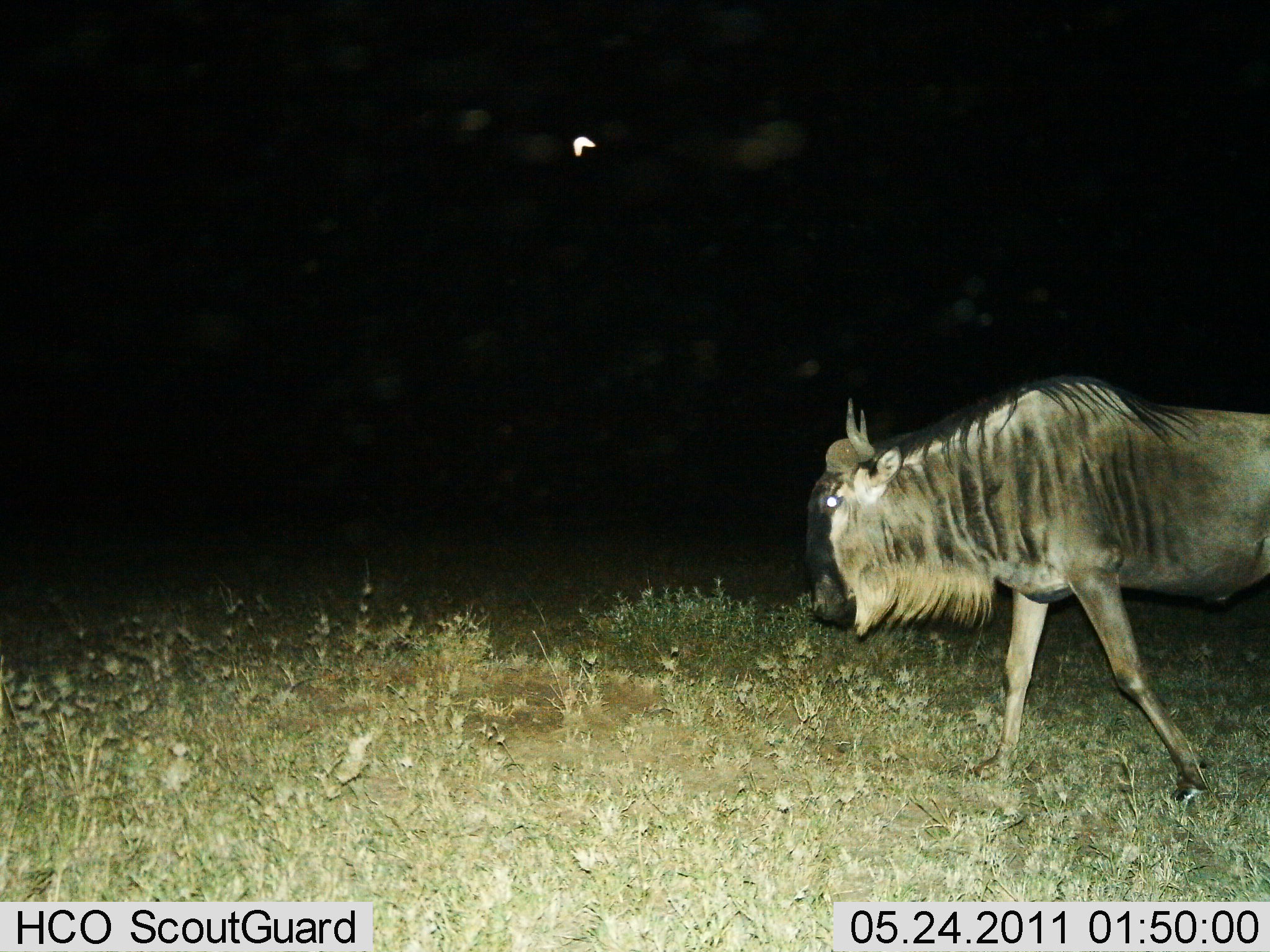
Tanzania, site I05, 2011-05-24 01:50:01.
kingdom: Animalia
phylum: Chordata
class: Mammalia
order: Artiodactyla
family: Bovidae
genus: Connochaetes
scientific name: Connochaetes taurinus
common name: blue wildebeest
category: wildebeest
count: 1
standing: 7%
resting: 0%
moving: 93%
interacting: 0%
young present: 0%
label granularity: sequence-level